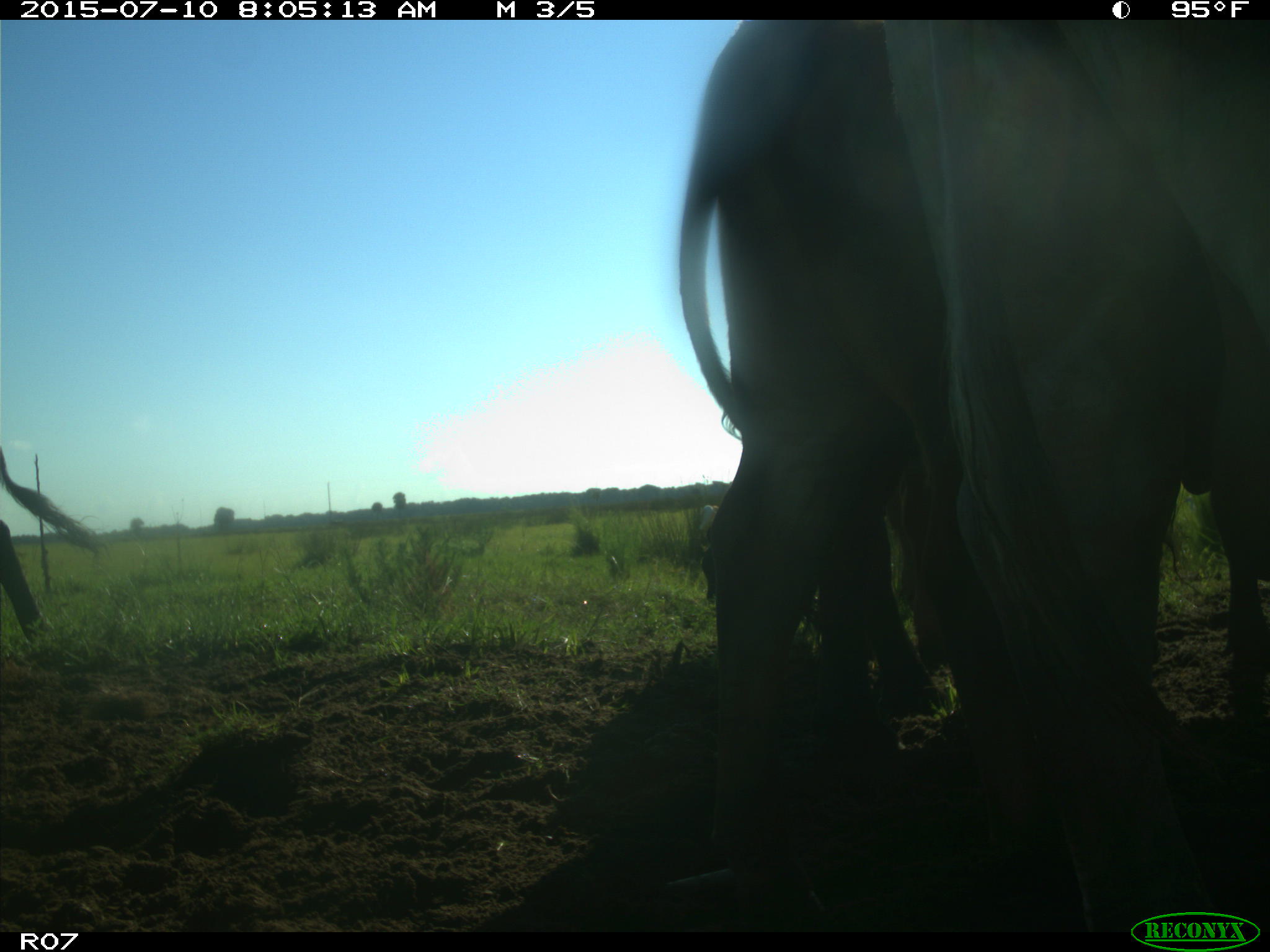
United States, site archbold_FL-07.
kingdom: Animalia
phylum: Chordata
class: Mammalia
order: Artiodactyla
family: Bovidae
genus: Bos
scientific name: Bos taurus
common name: domestic cow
Bos taurus (domestic cow).